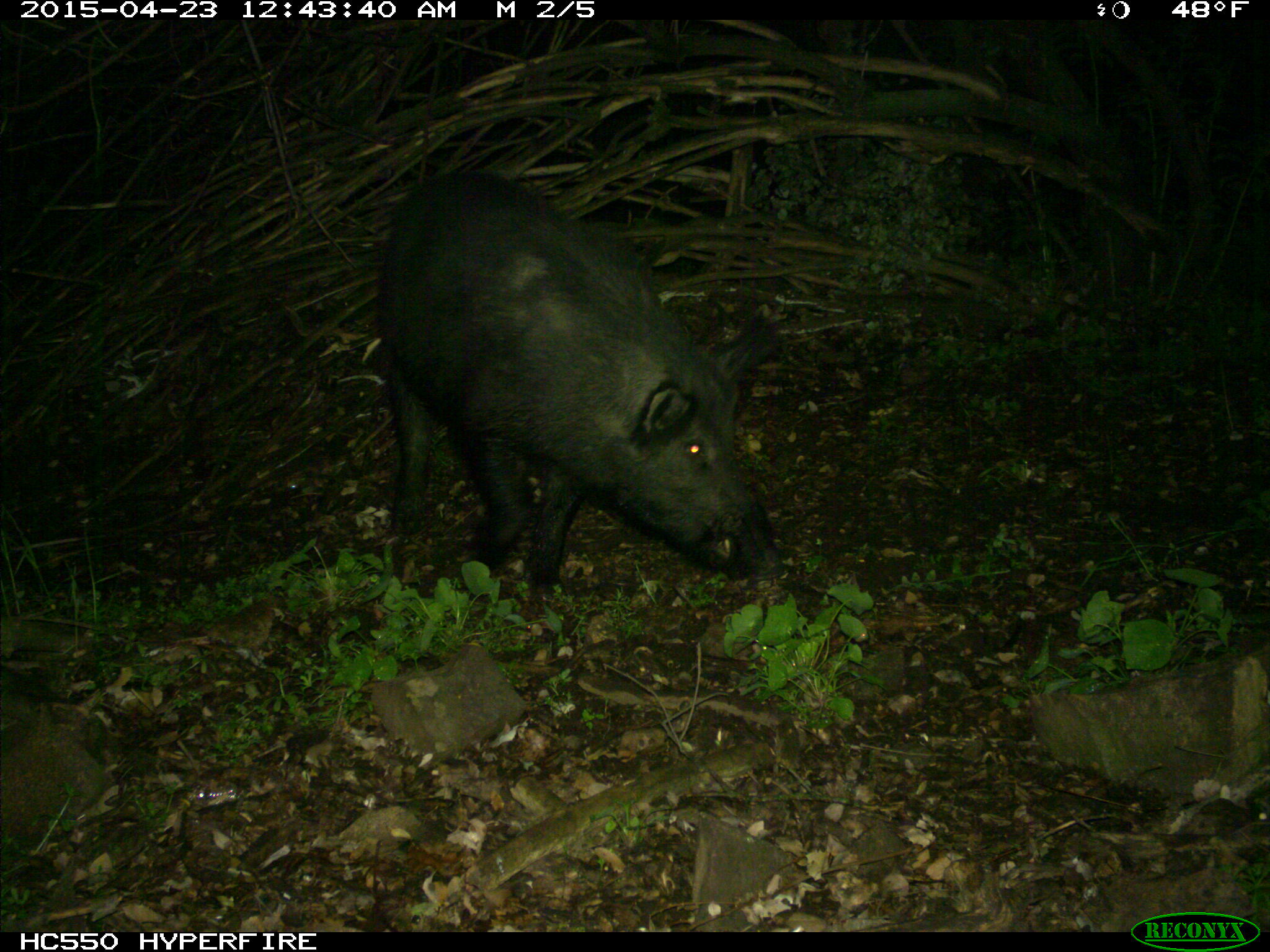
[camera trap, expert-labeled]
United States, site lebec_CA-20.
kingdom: Animalia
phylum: Chordata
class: Mammalia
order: Artiodactyla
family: Suidae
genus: Sus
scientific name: Sus scrofa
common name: wild boar